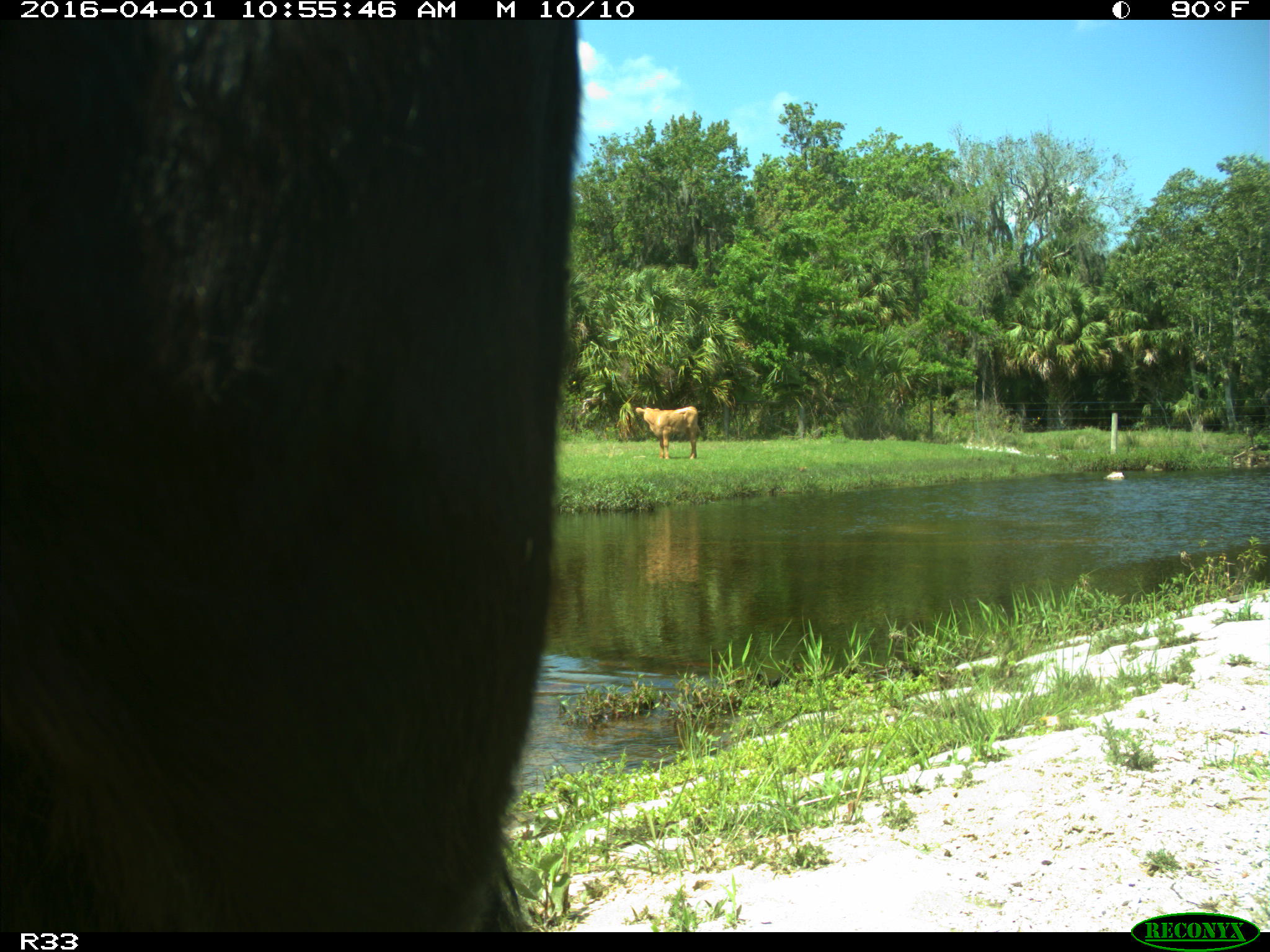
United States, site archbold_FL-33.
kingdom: Animalia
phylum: Chordata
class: Mammalia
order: Artiodactyla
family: Bovidae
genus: Bos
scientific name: Bos taurus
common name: domestic cow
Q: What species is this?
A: Bos taurus (domestic cow).